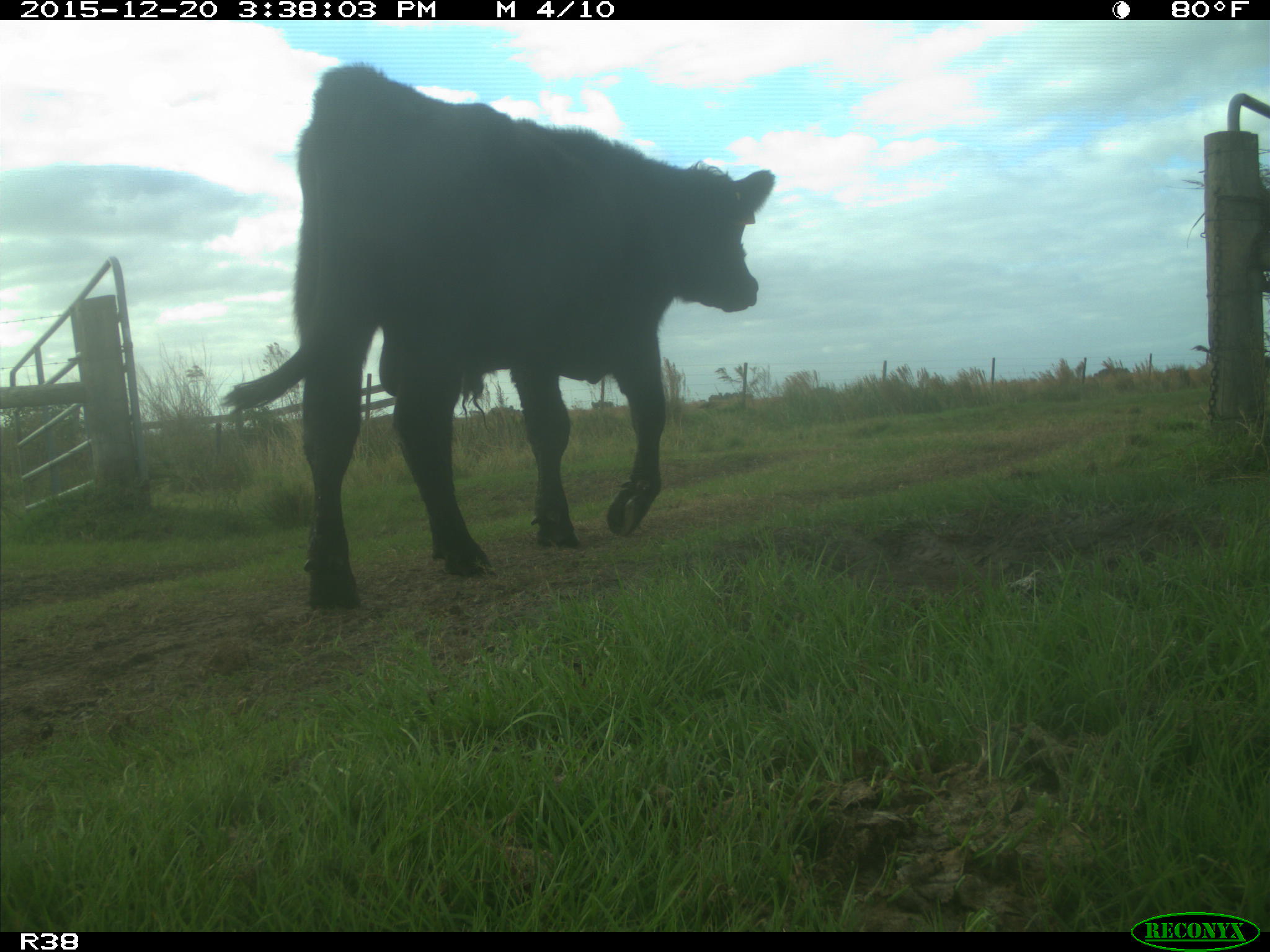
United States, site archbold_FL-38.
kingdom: Animalia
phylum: Chordata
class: Mammalia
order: Artiodactyla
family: Bovidae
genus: Bos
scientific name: Bos taurus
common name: domestic cow